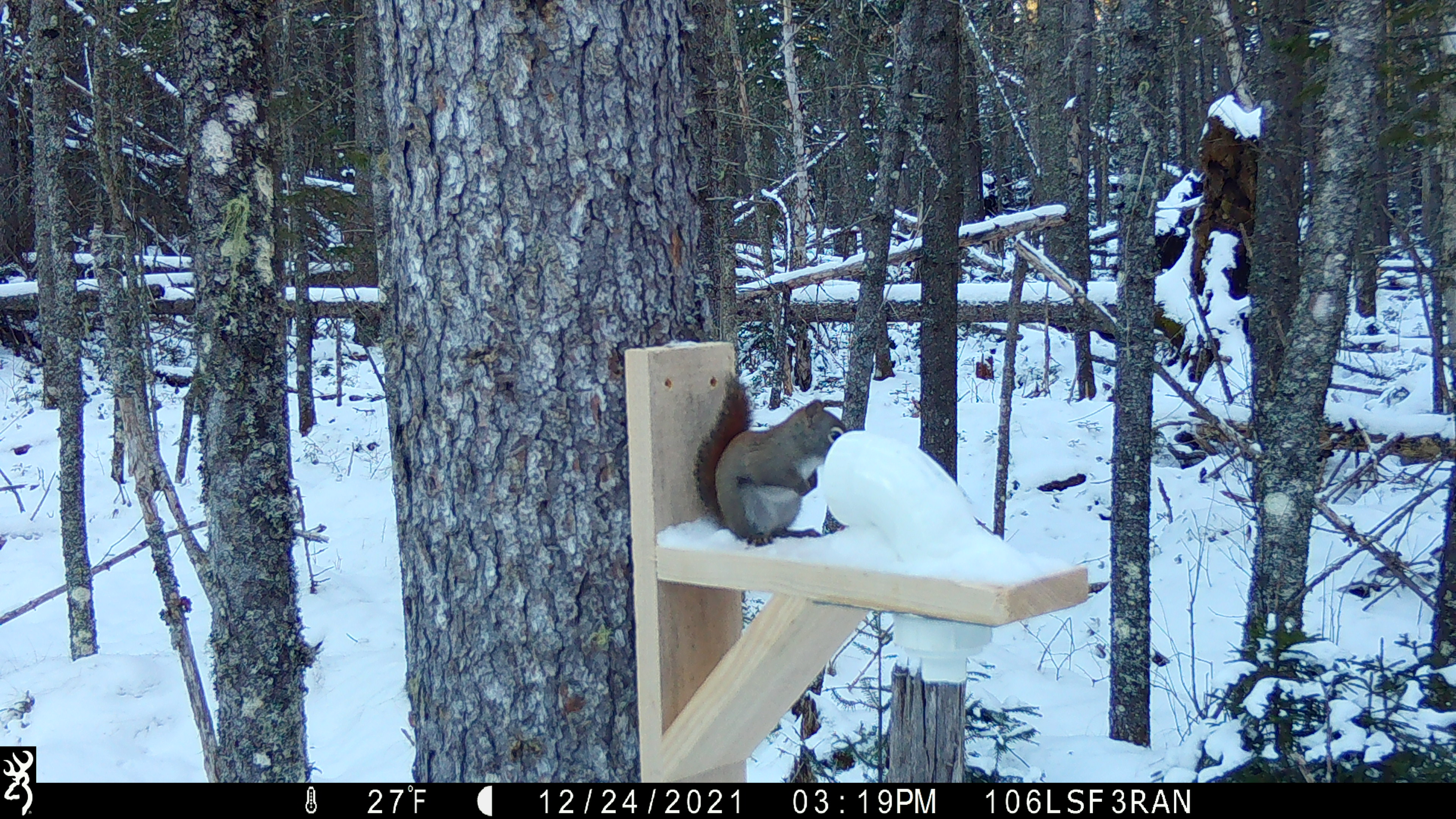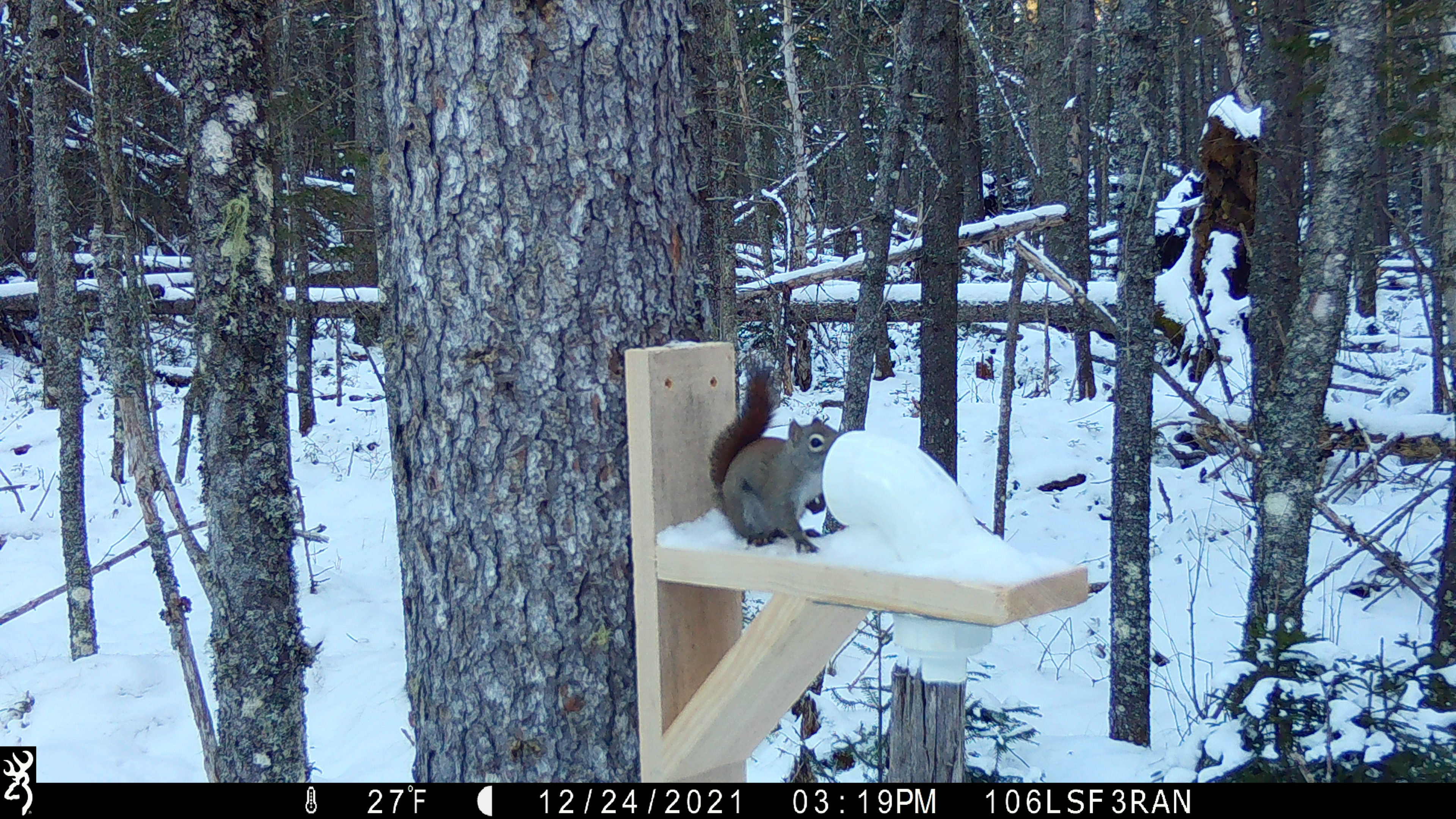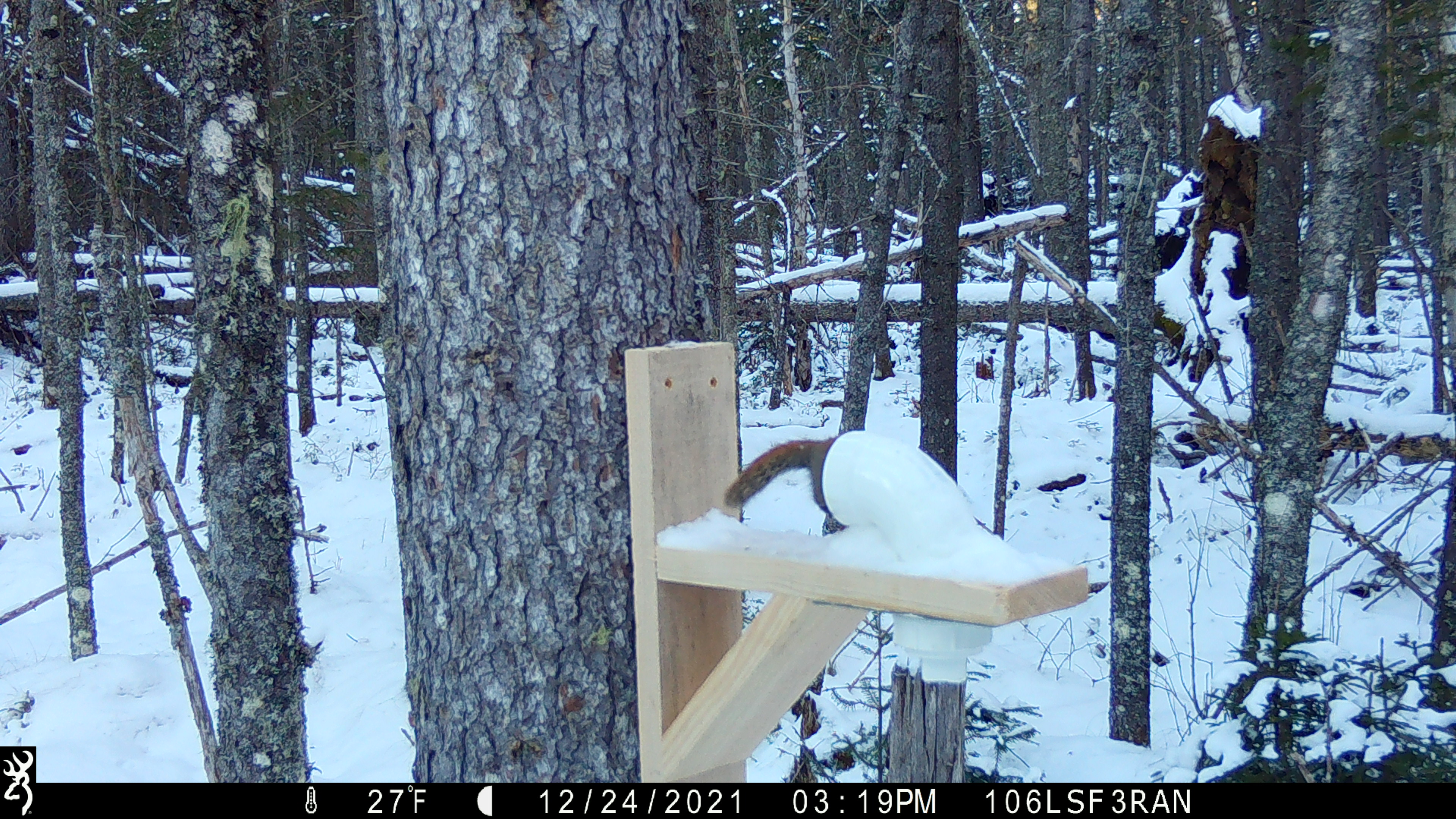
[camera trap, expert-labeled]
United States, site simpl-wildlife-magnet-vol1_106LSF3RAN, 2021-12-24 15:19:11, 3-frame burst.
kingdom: Animalia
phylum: Chordata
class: Mammalia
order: Rodentia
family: Sciuridae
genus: Tamiasciurus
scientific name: Tamiasciurus hudsonicus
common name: red squirrel